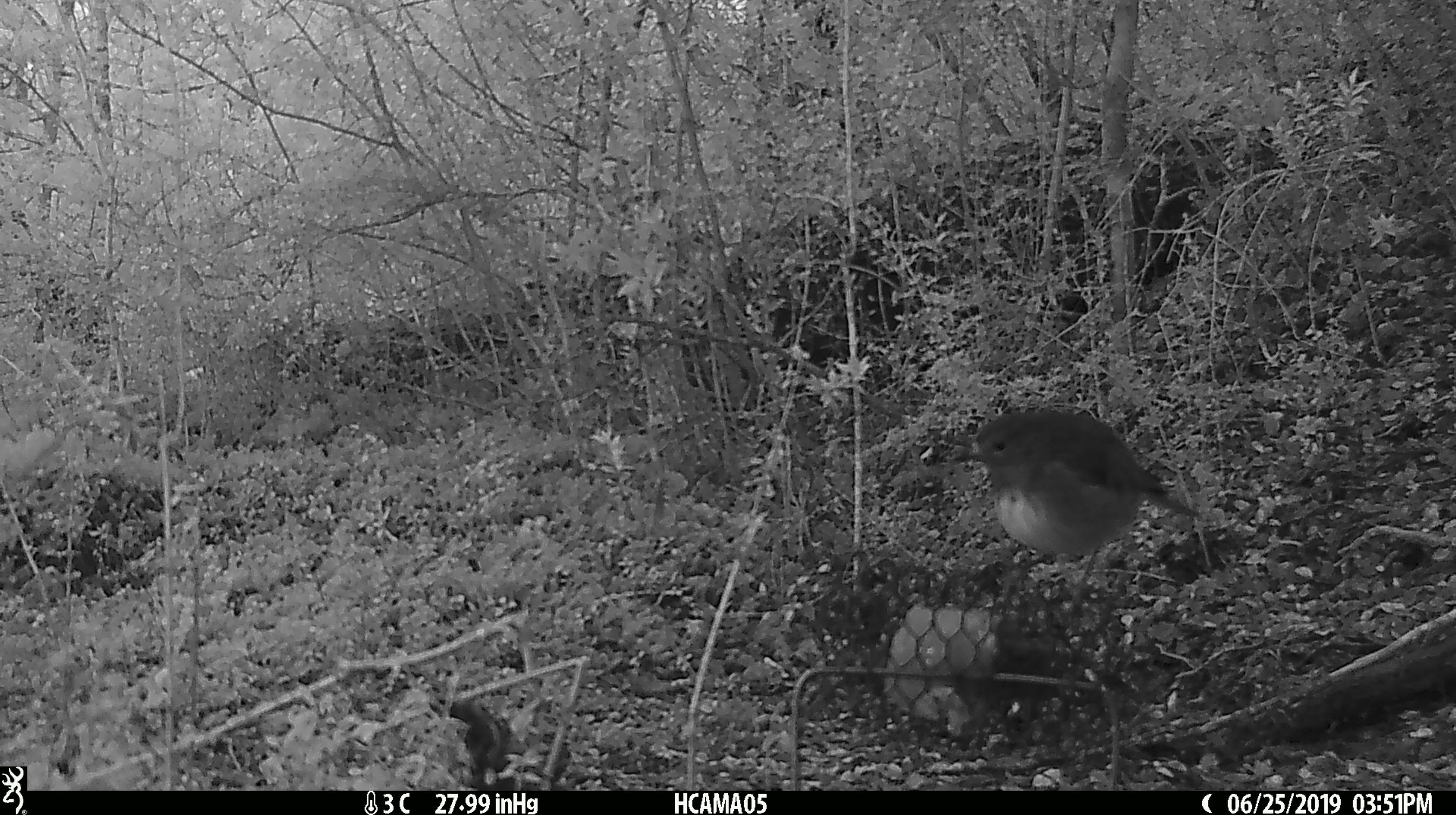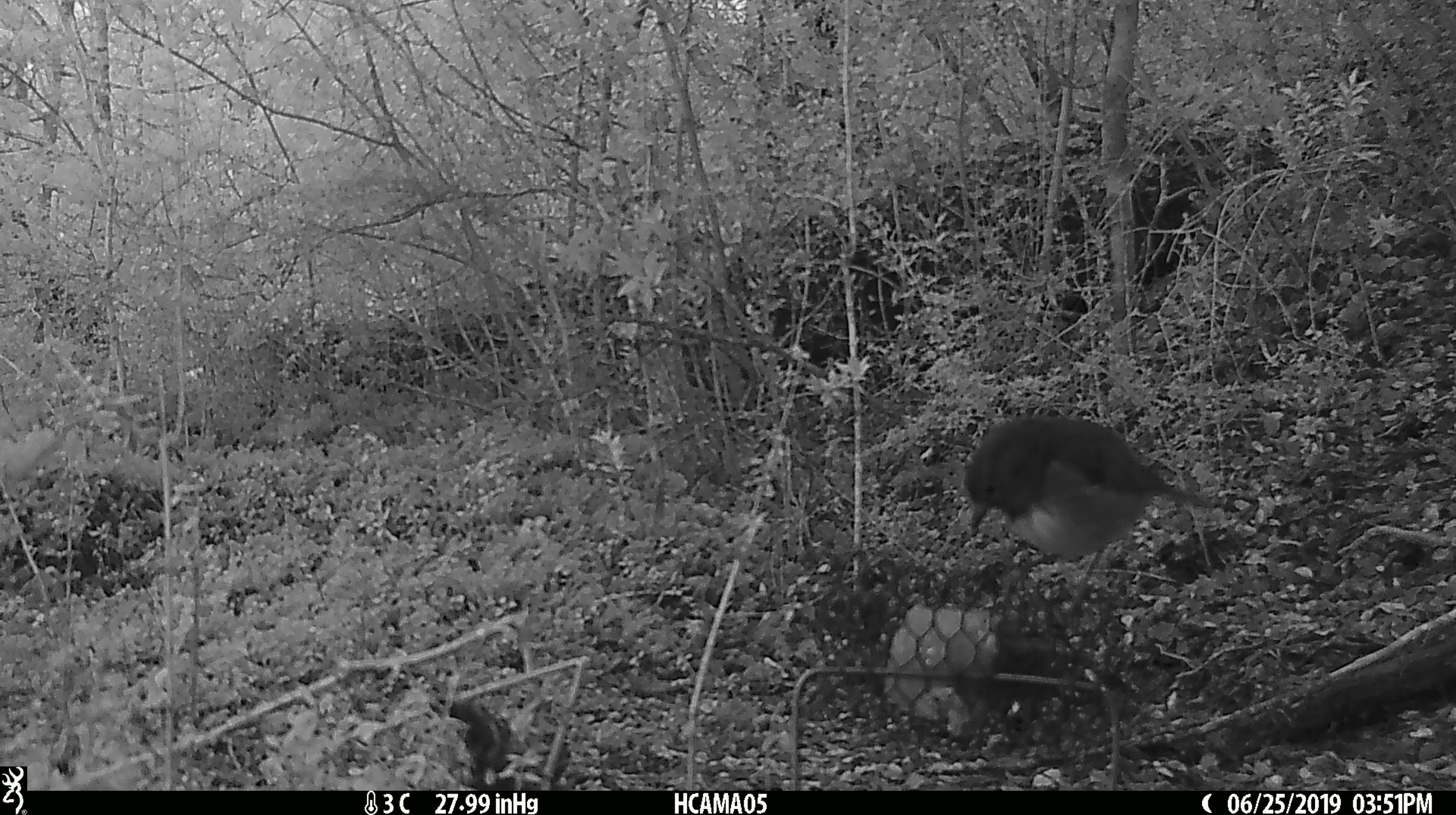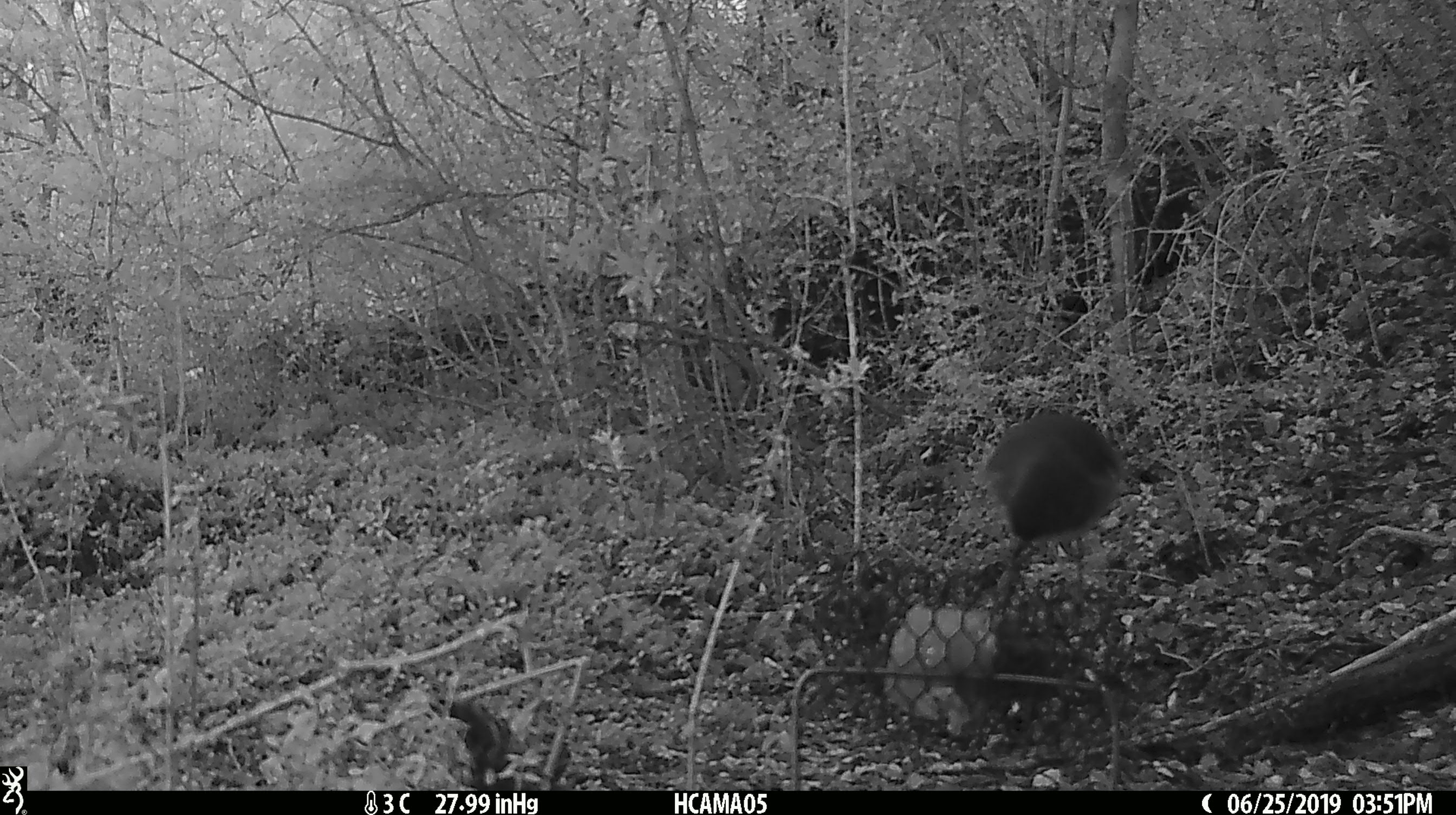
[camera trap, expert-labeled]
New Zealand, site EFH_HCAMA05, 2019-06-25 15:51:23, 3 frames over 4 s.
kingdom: Animalia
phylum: Chordata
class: Aves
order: Passeriformes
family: Petroicidae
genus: Petroica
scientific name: Petroica australis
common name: new zealand robin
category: robin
Robin (new zealand robin) (Petroica australis).